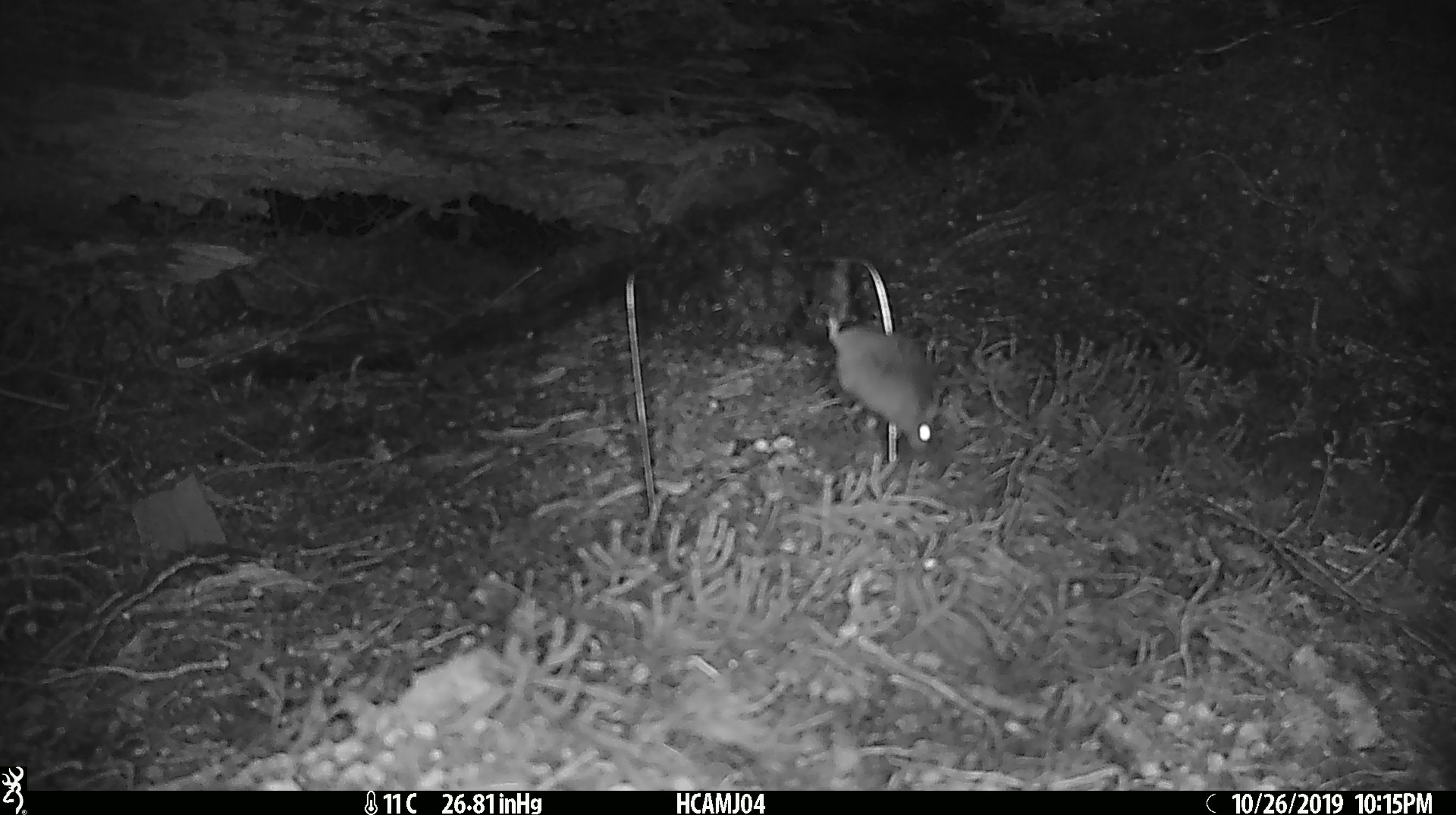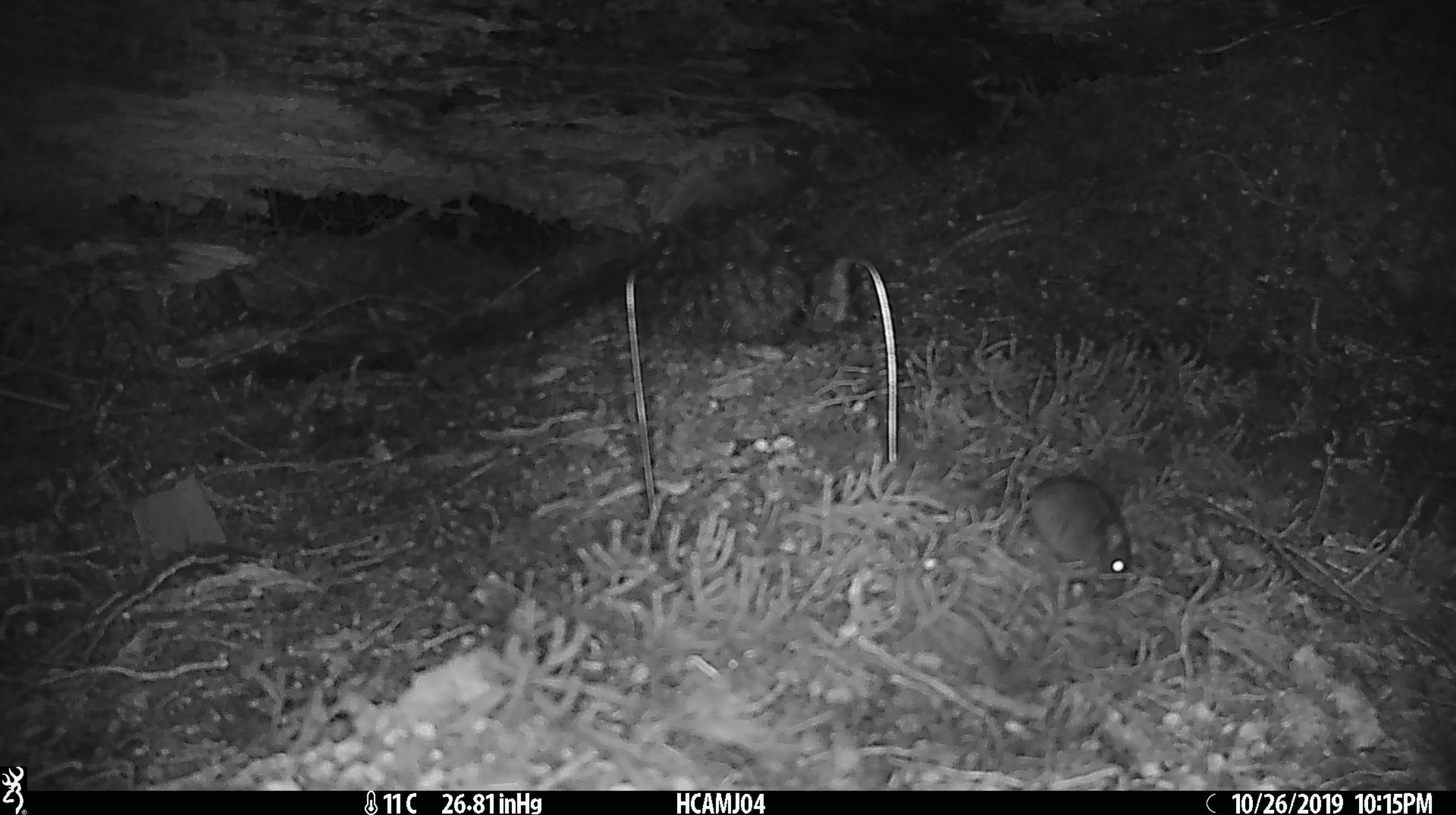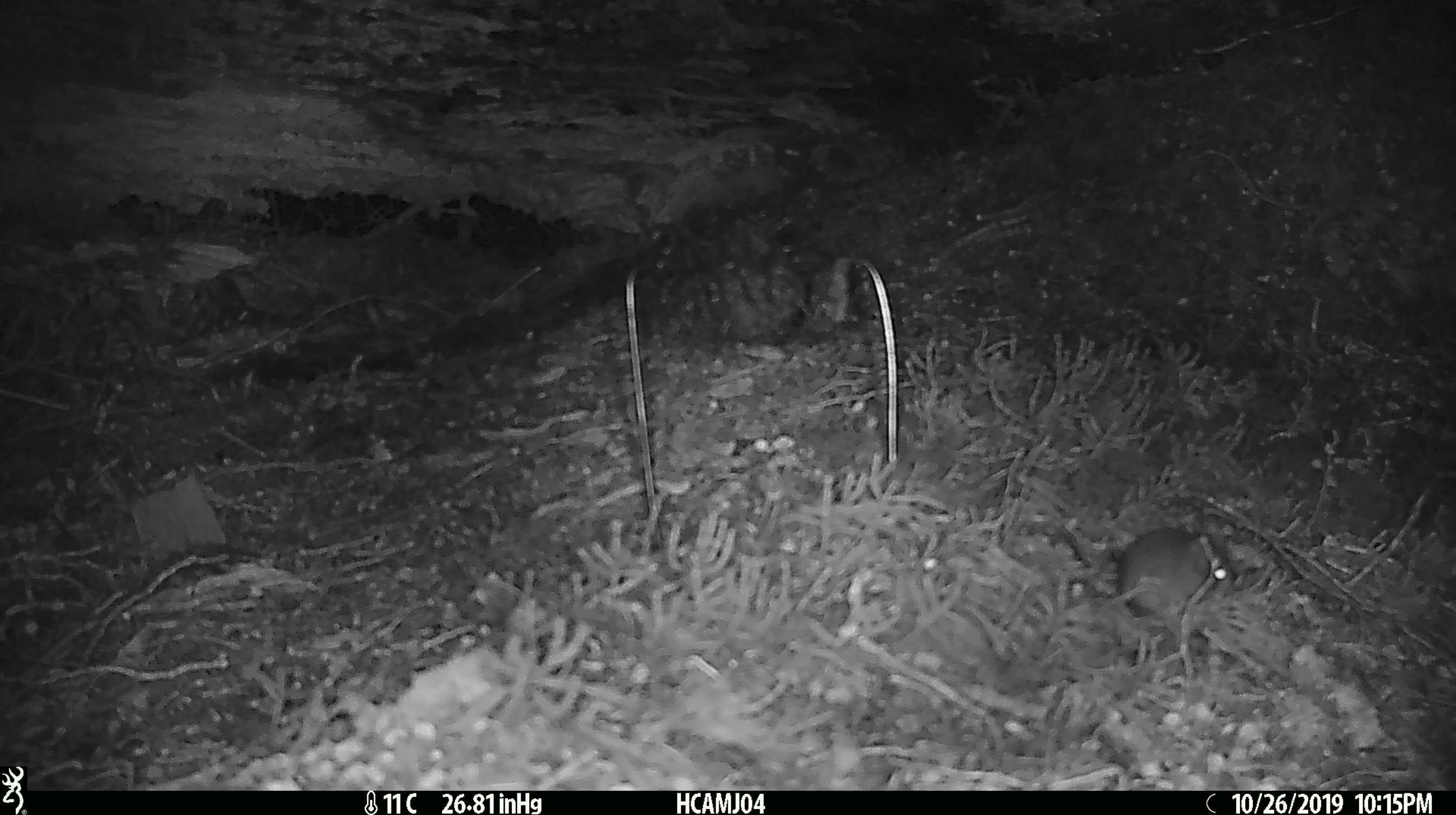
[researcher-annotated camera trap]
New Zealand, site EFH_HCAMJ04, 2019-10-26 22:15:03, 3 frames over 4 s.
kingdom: Animalia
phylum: Chordata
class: Mammalia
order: Rodentia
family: Muridae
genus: Mus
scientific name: Mus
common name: mouse